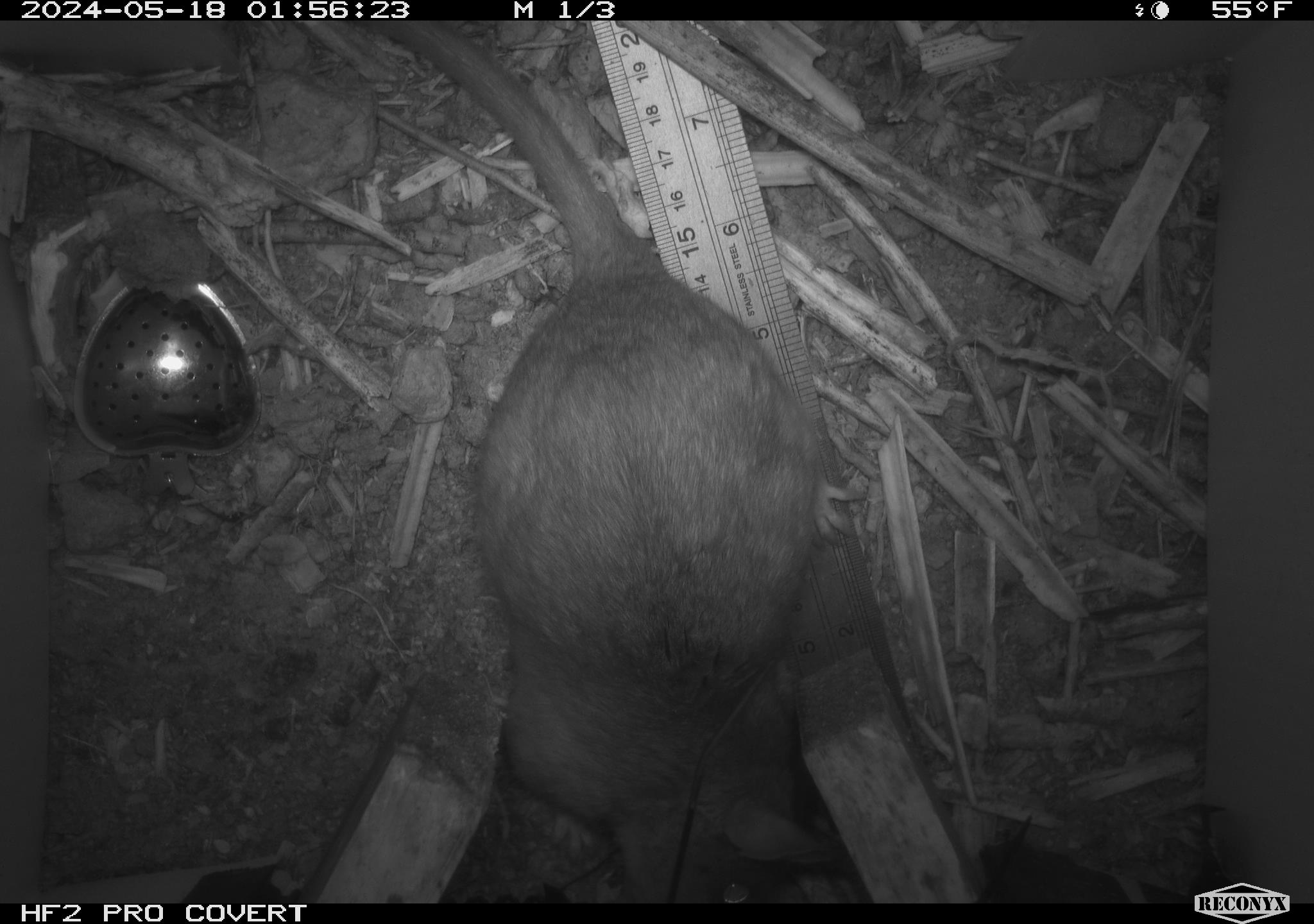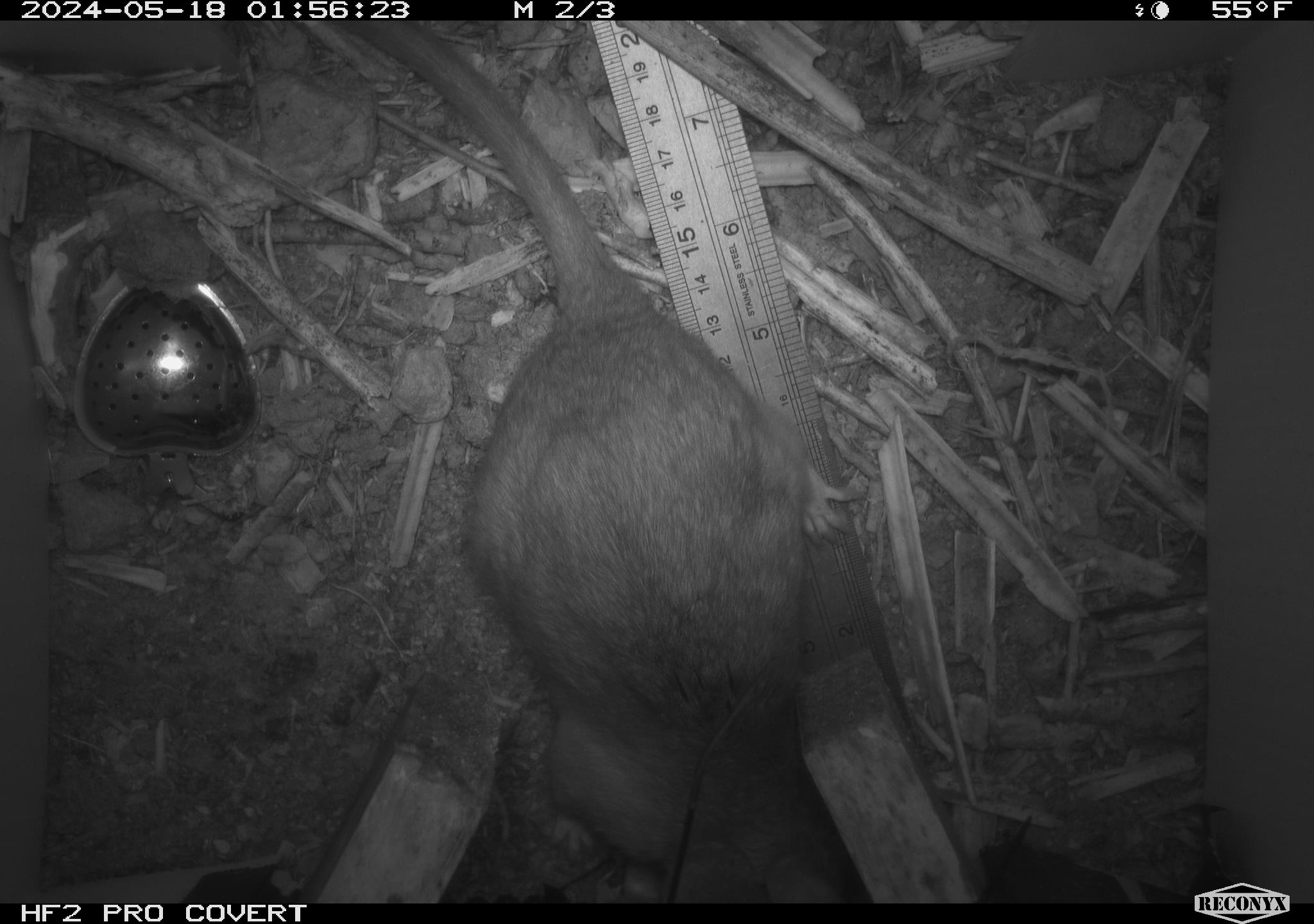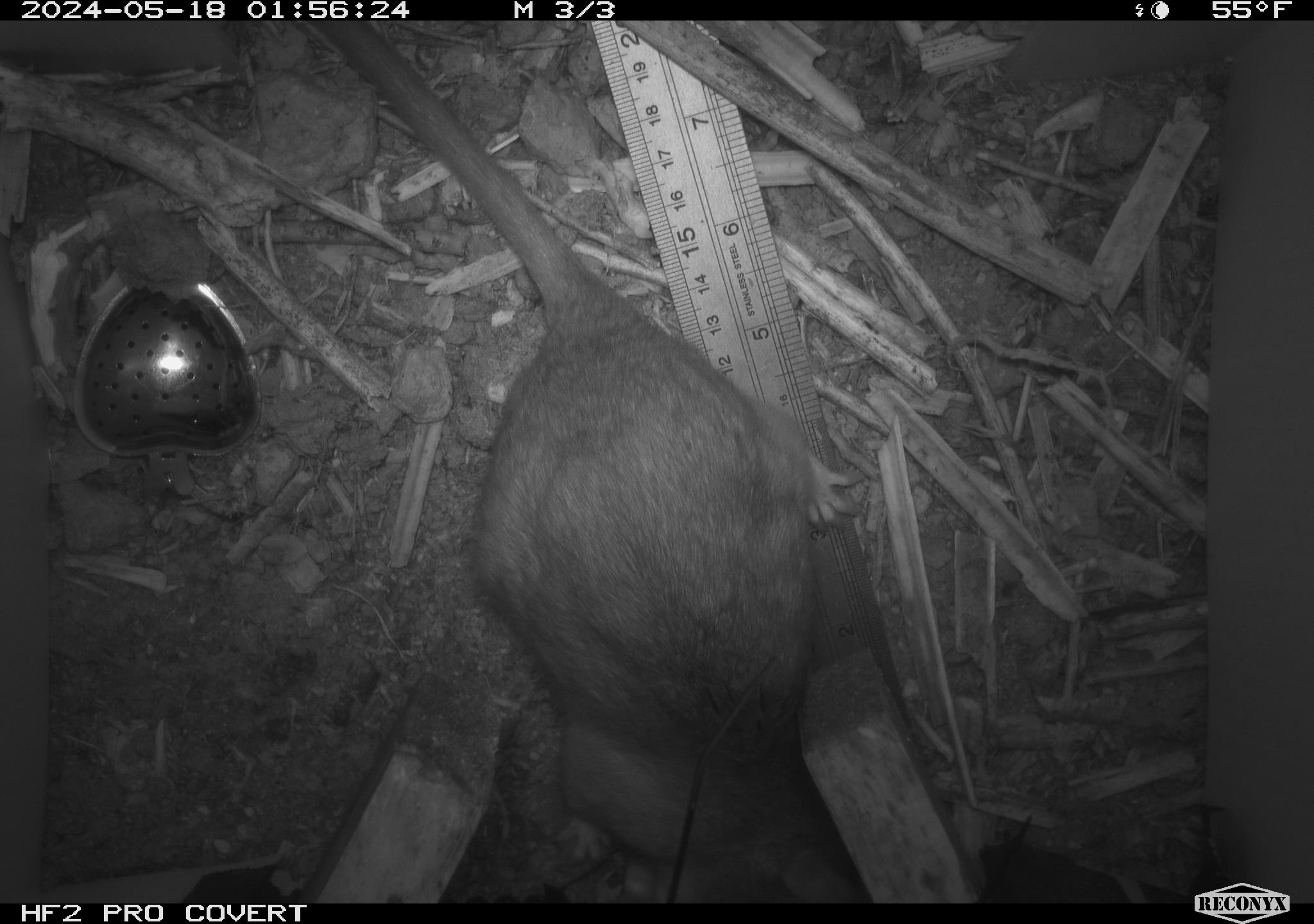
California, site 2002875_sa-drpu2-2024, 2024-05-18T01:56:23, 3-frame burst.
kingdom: Animalia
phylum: Chordata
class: Mammalia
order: Rodentia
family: Cricetidae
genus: Neotoma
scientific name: Neotoma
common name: pack rat or woodrat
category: neotoma species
Neotoma species (pack rat or woodrat) (Neotoma).